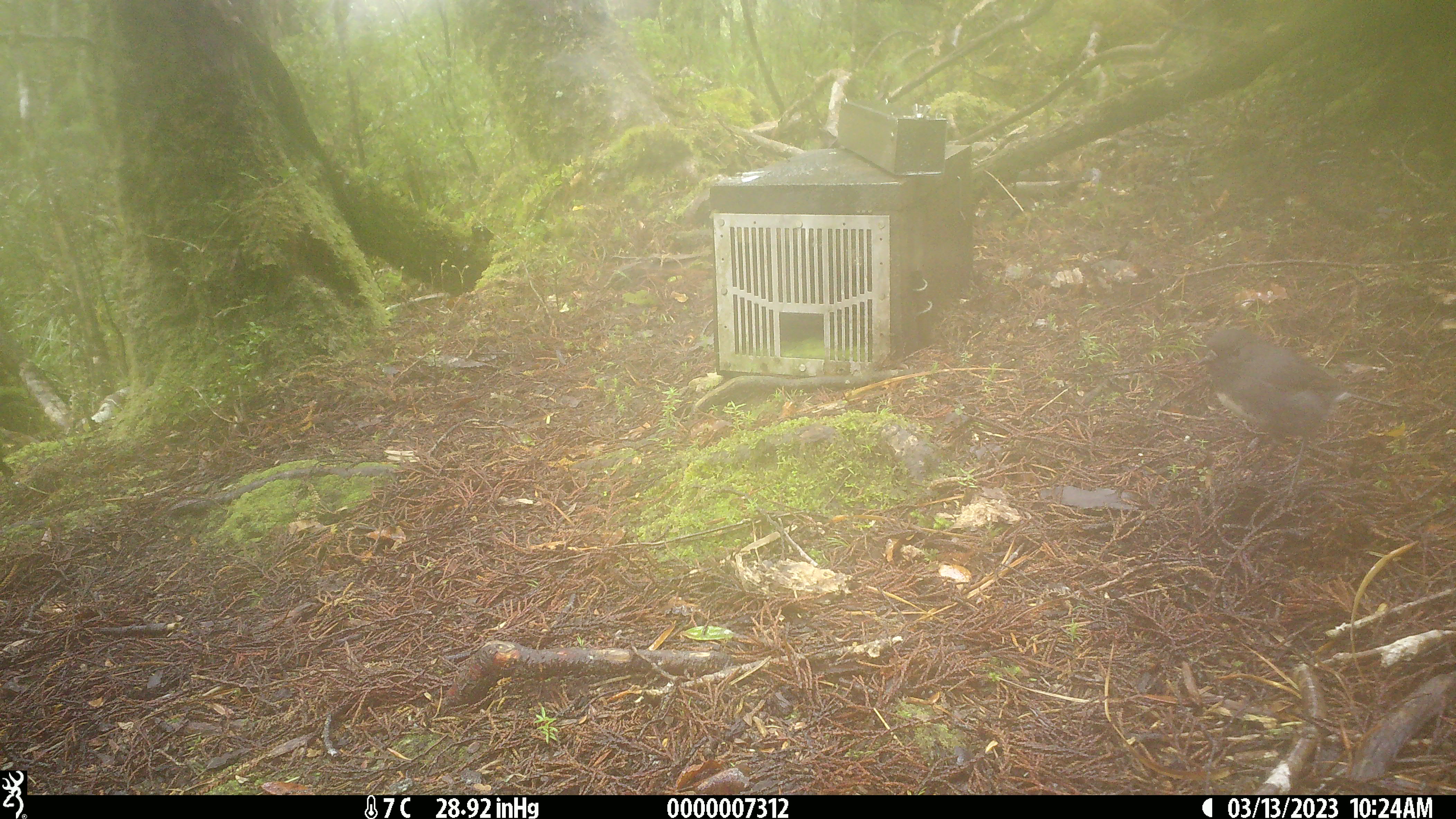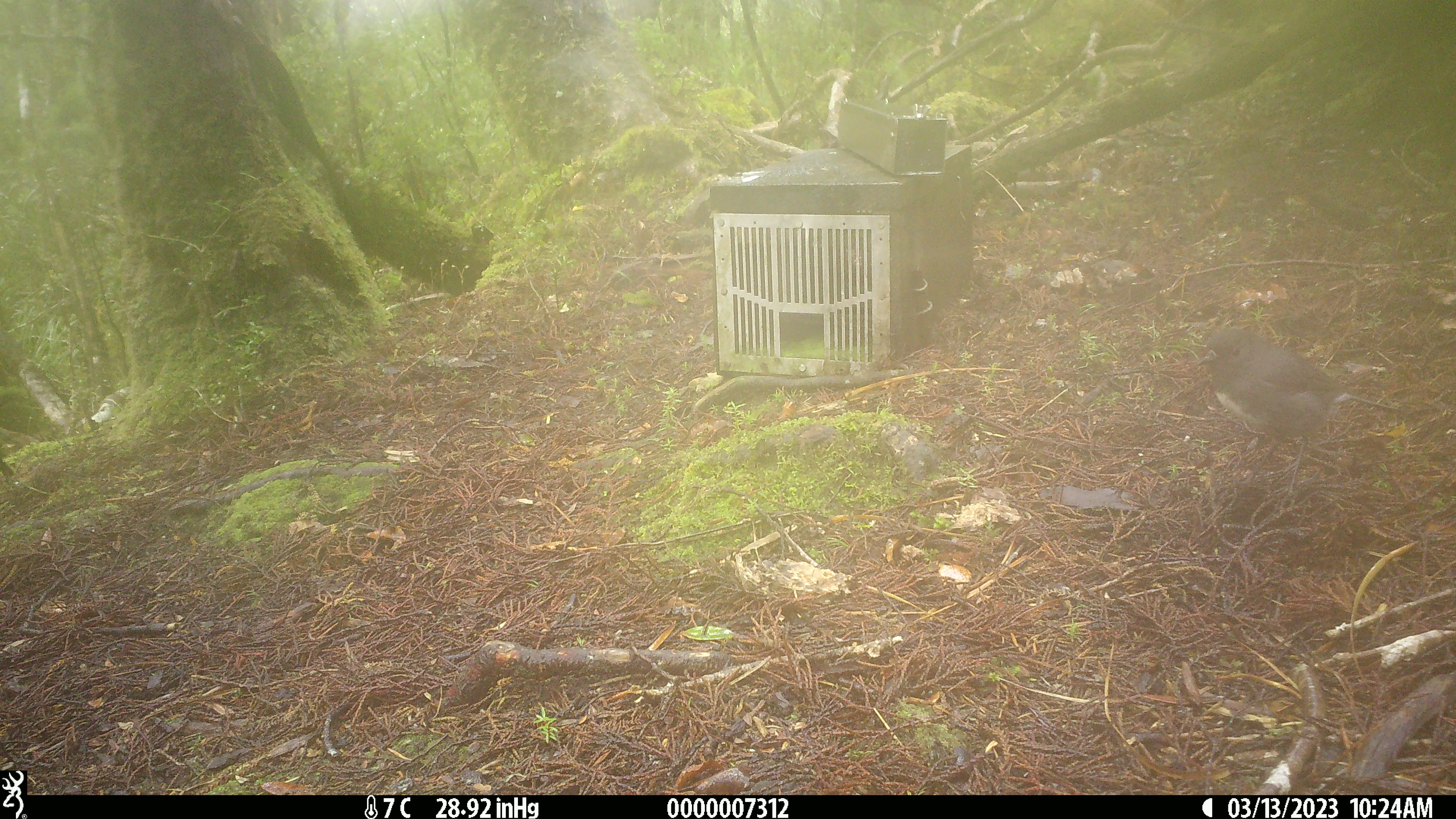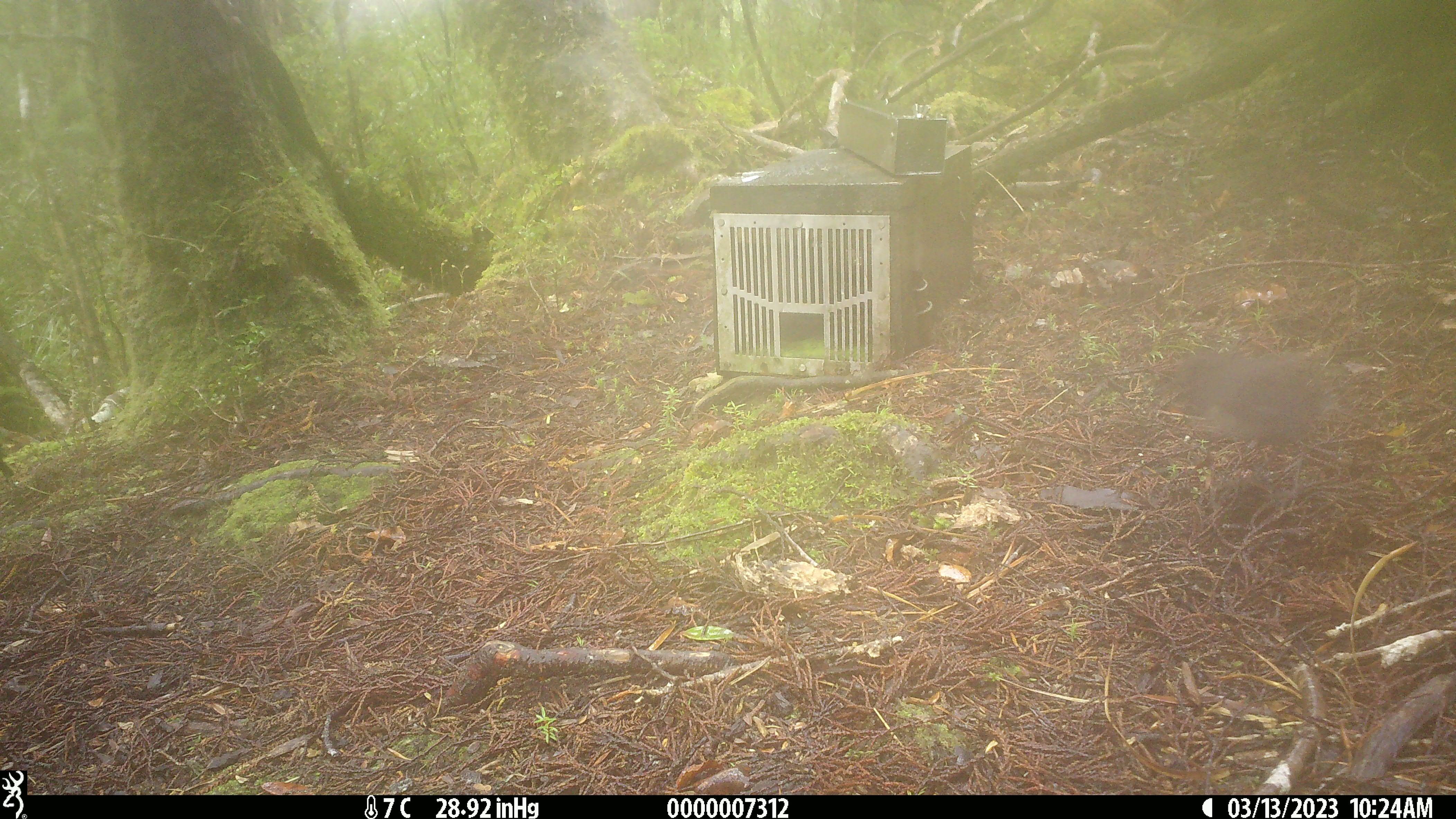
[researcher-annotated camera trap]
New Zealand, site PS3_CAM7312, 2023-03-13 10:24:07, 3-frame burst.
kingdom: Animalia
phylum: Chordata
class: Aves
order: Passeriformes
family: Petroicidae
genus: Petroica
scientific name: Petroica australis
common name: new zealand robin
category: robin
Robin (new zealand robin) (Petroica australis).